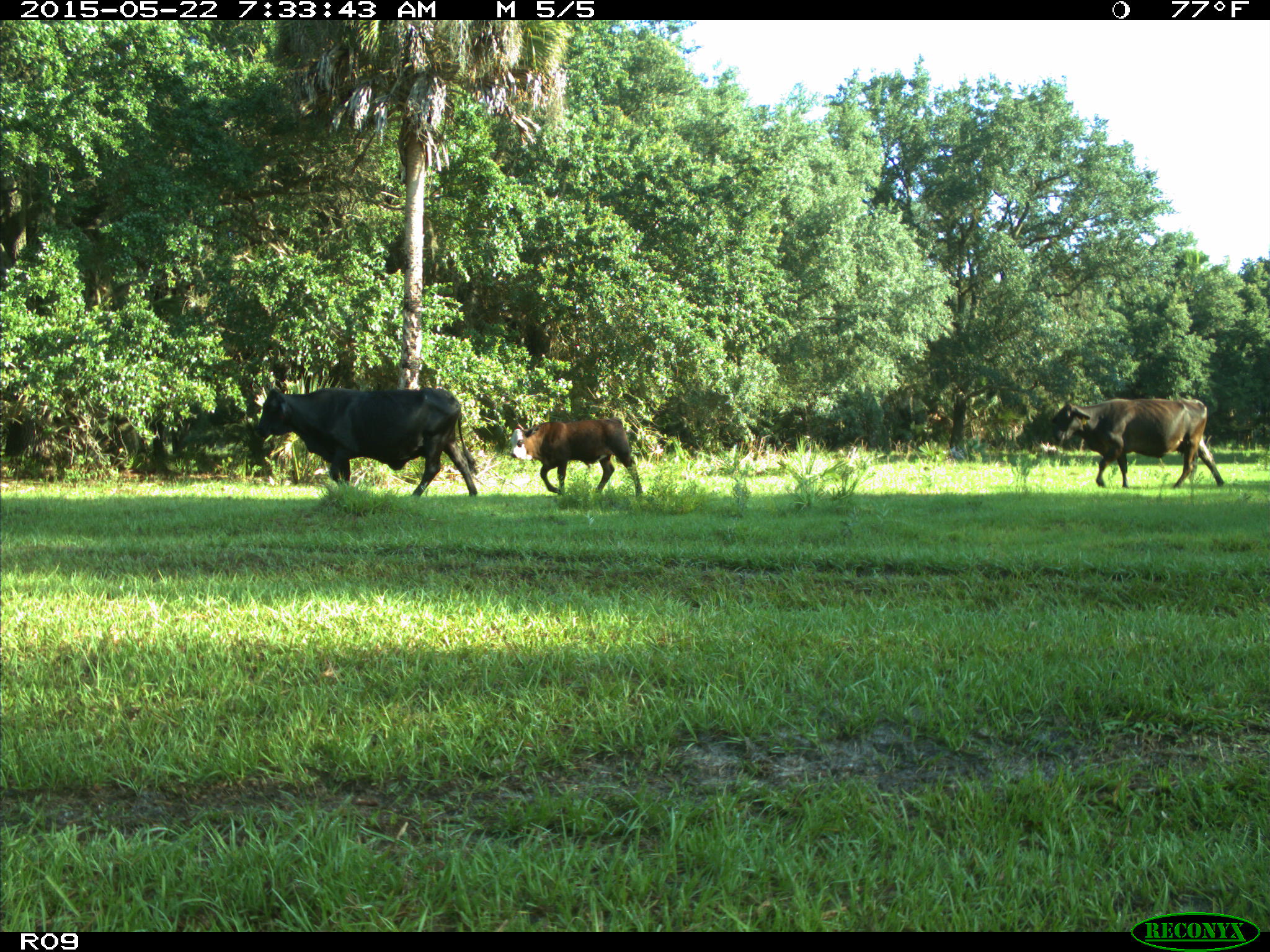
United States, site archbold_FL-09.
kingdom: Animalia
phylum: Chordata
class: Mammalia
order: Artiodactyla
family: Bovidae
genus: Bos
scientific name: Bos taurus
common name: domestic cow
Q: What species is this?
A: Bos taurus (domestic cow).